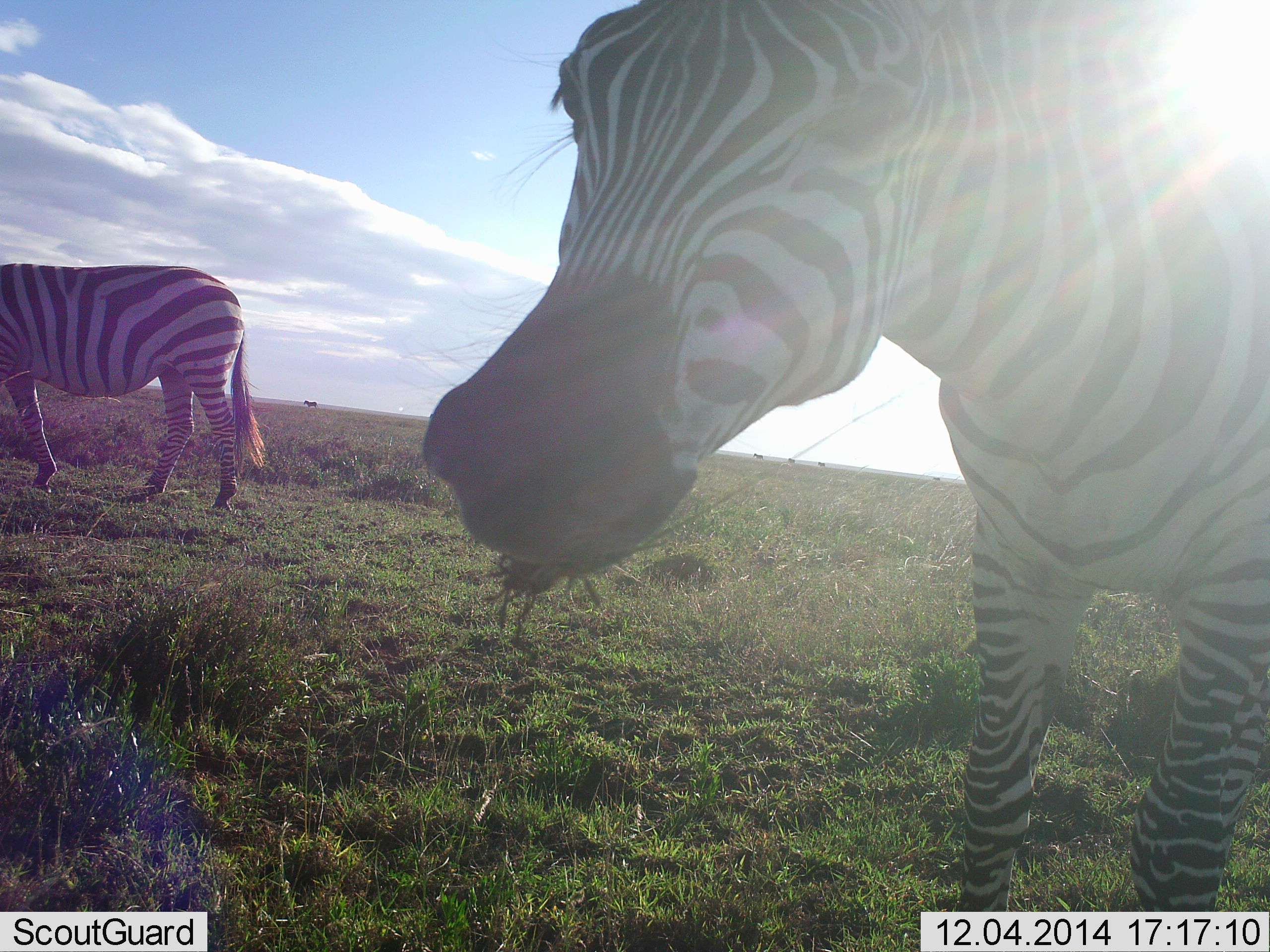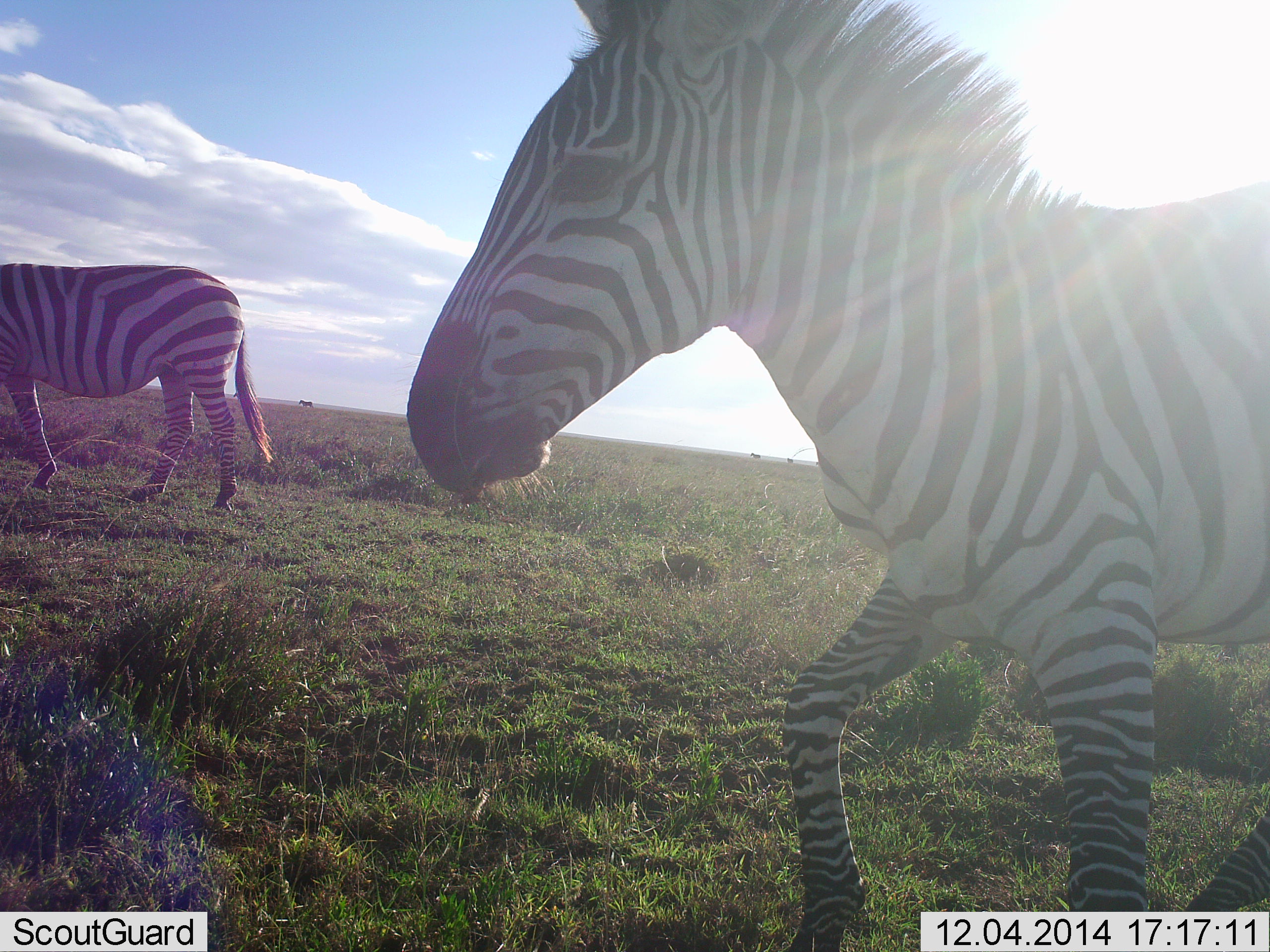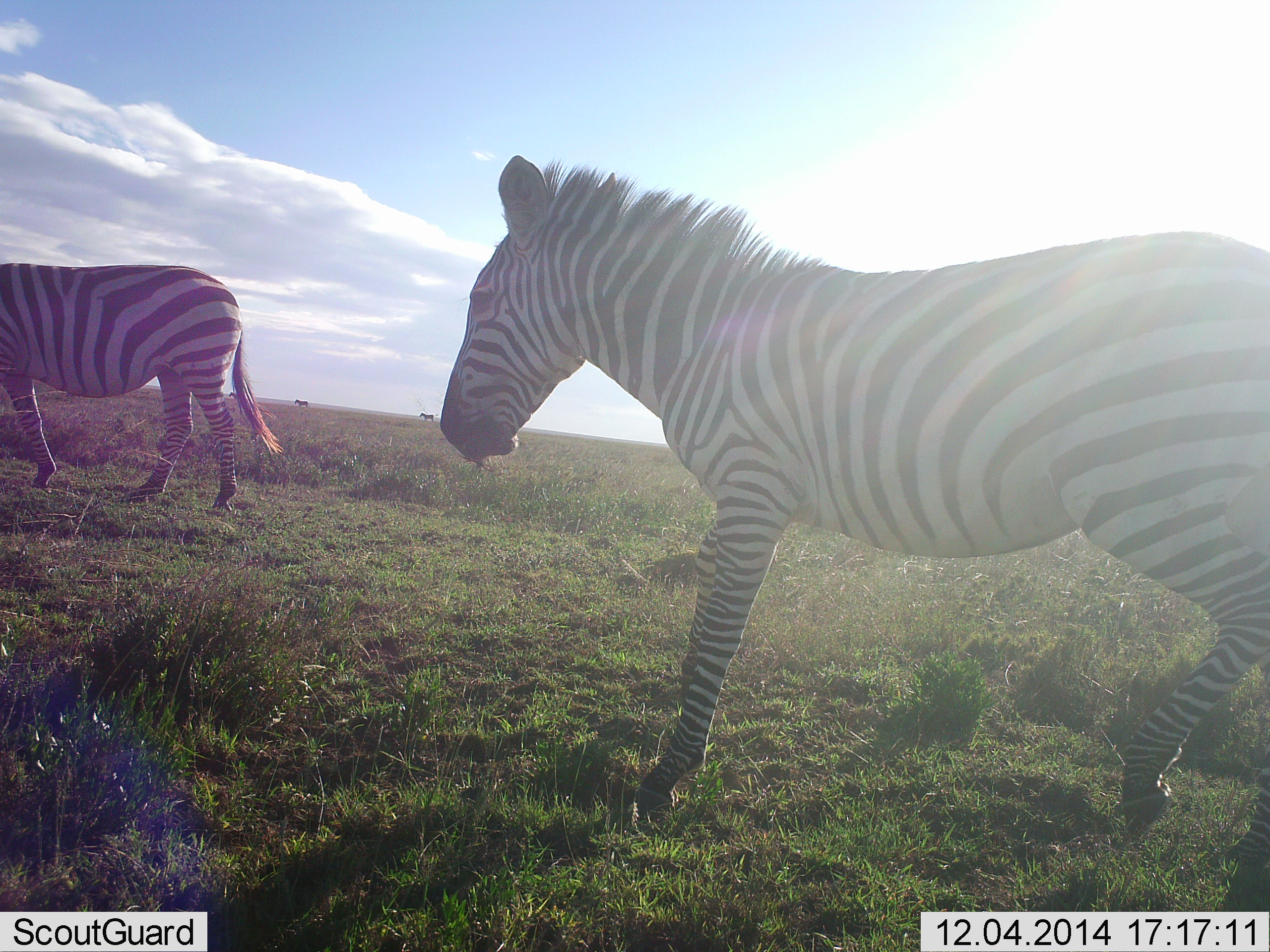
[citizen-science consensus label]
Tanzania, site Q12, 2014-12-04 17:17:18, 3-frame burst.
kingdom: Animalia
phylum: Chordata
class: Mammalia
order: Perissodactyla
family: Equidae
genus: Equus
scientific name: Equus quagga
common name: plains zebra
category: zebra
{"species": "zebra (plains zebra) (Equus quagga)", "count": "2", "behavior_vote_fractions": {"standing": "20%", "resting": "0%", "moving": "100%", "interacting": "10%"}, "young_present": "0%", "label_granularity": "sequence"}